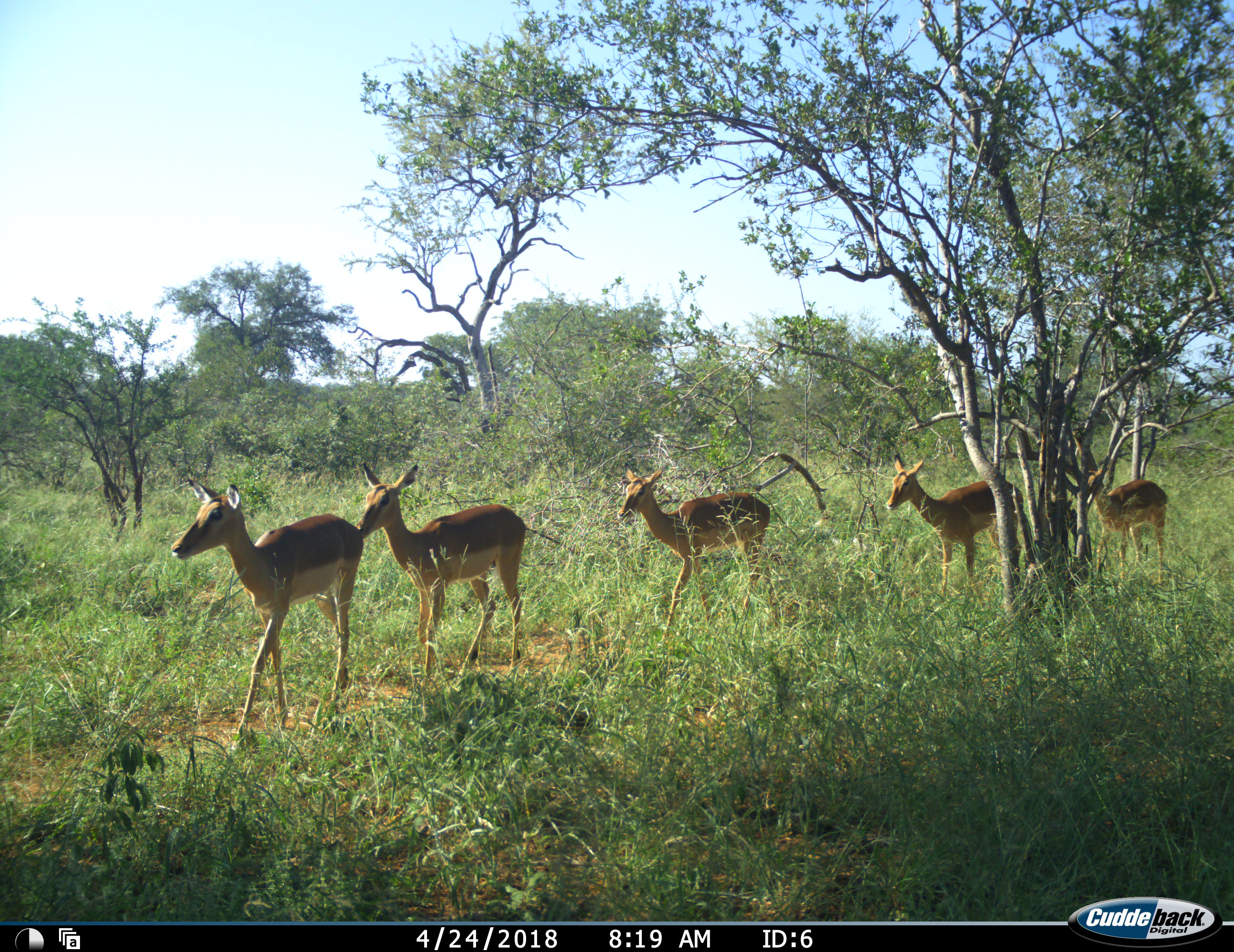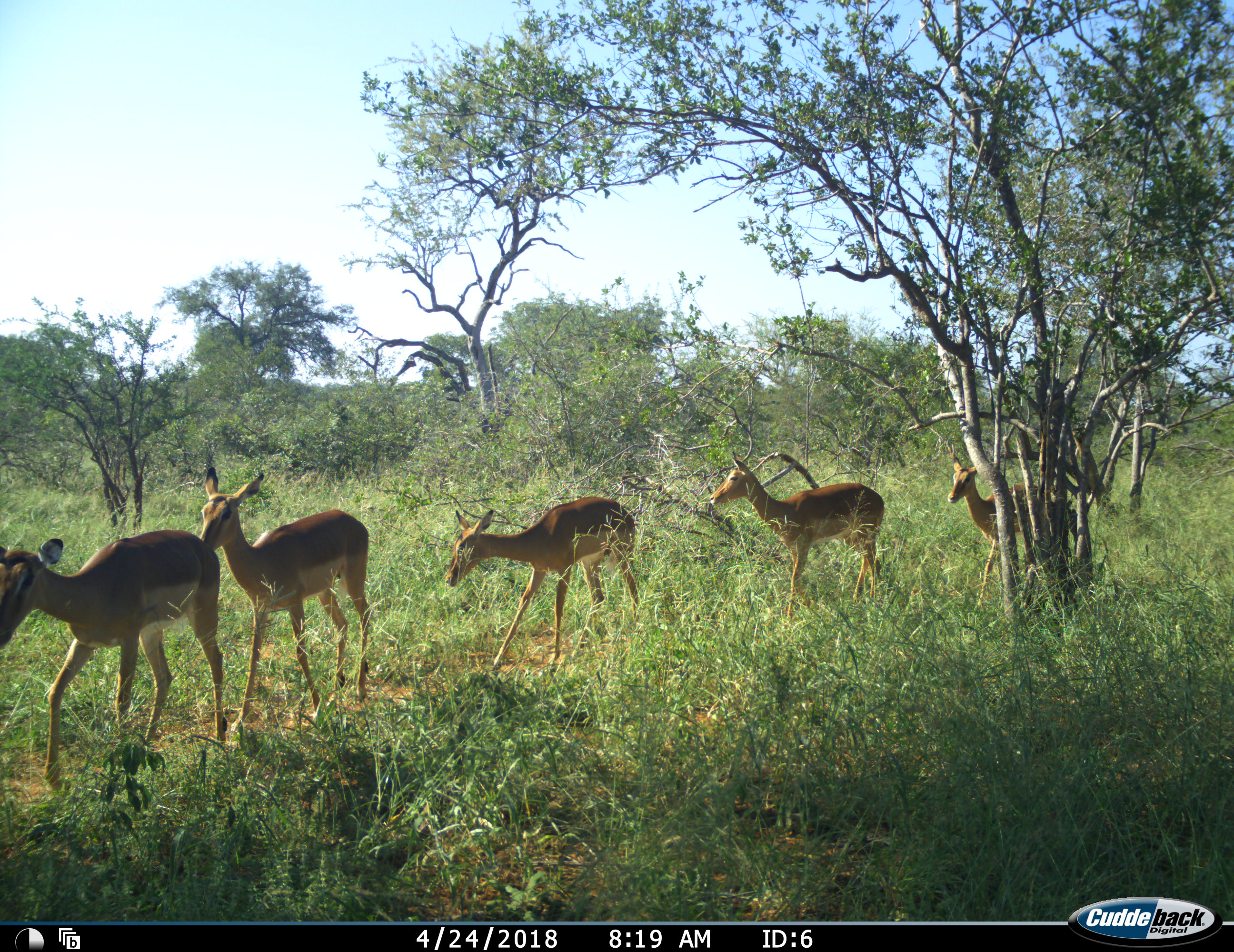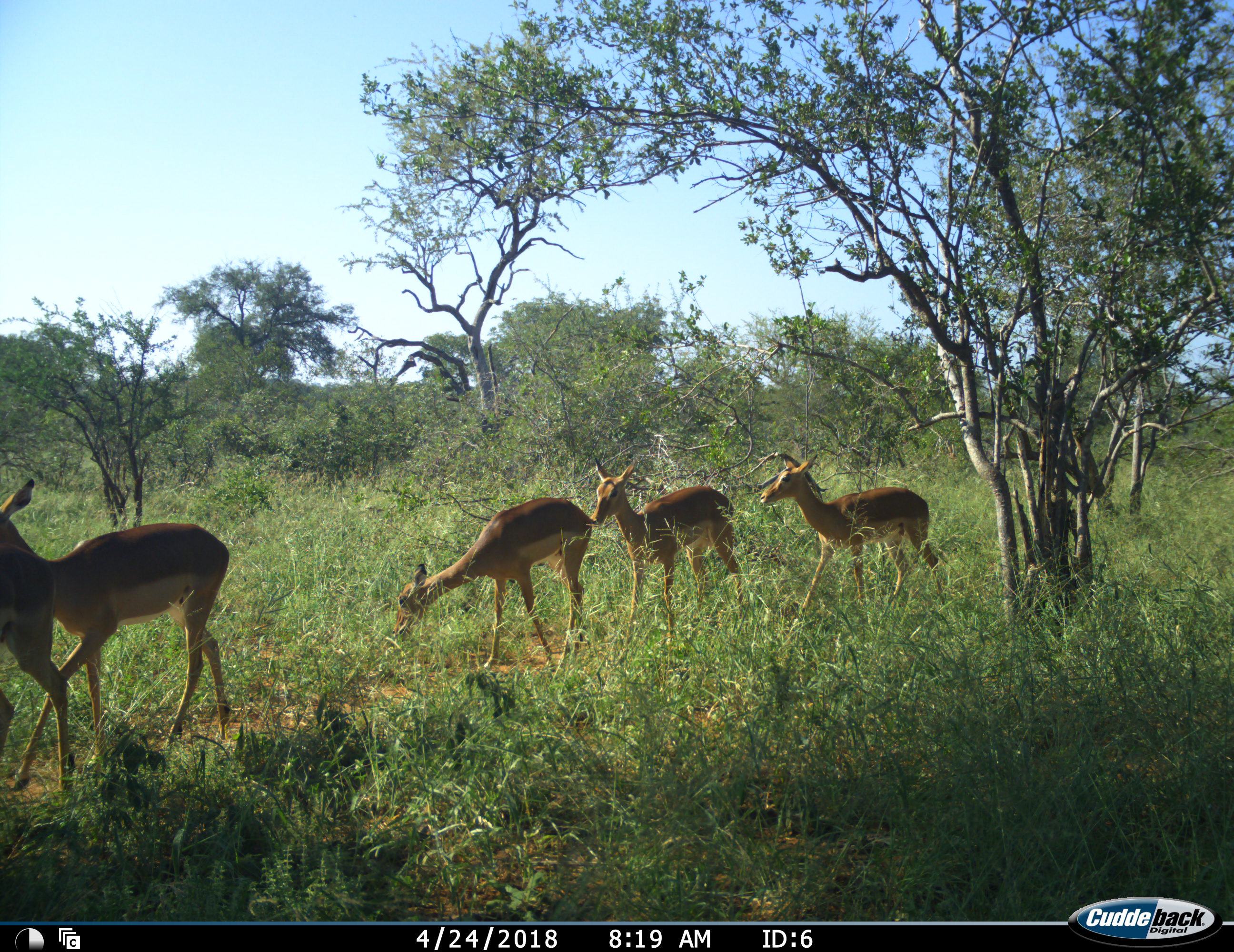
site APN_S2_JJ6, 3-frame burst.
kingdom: Animalia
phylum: Chordata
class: Mammalia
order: Artiodactyla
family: Bovidae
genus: Aepyceros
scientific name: Aepyceros melampus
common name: impala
Impala (Aepyceros melampus), count 5. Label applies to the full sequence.